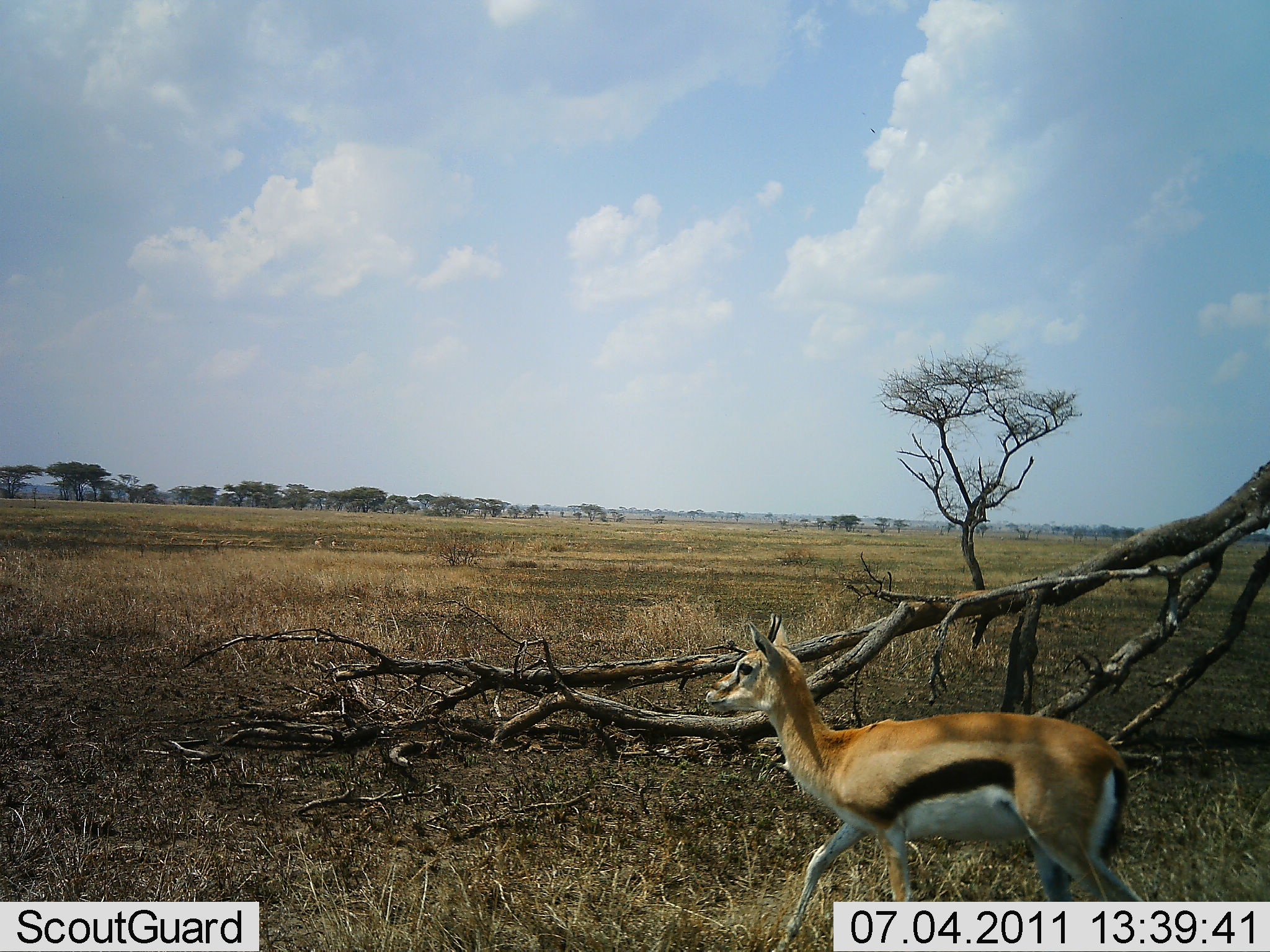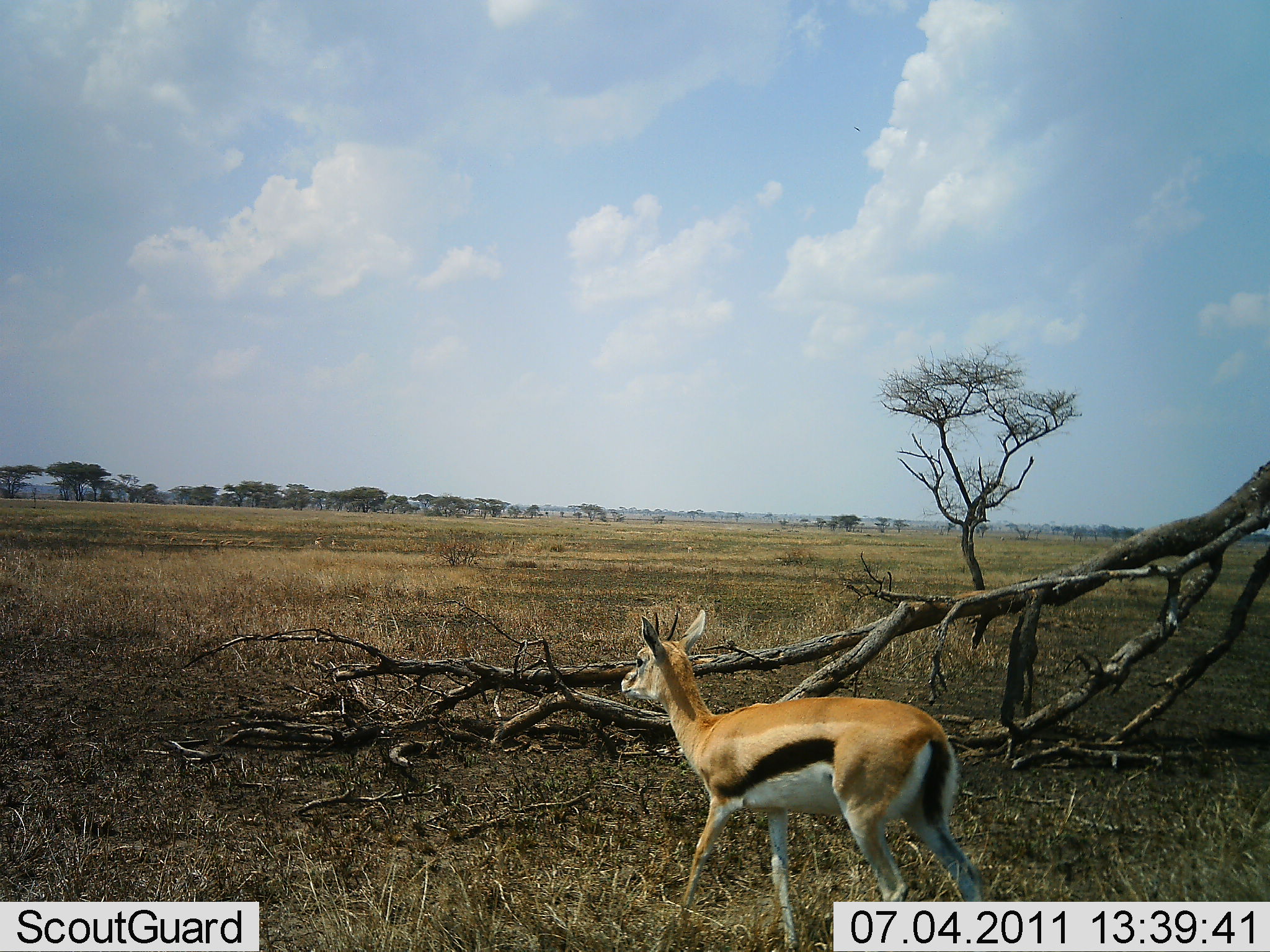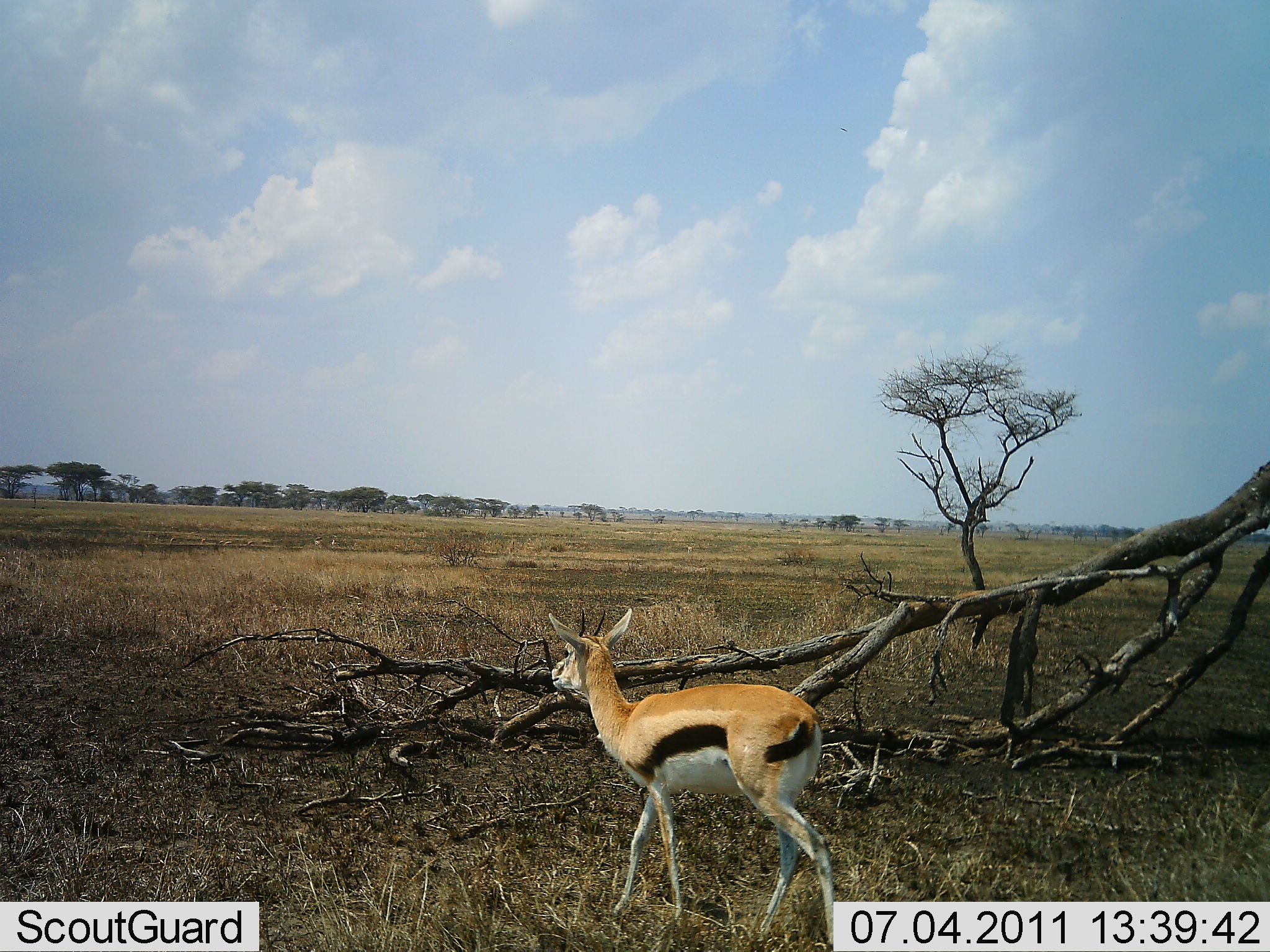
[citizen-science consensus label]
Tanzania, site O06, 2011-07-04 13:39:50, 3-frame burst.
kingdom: Animalia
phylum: Chordata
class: Mammalia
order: Artiodactyla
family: Bovidae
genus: Eudorcas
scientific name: Eudorcas thomsonii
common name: thomson's gazelle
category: gazellethomsons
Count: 1.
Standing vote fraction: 10%.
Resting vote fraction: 0%.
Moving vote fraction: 100%.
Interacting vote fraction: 0%.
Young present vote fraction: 0%.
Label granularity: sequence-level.